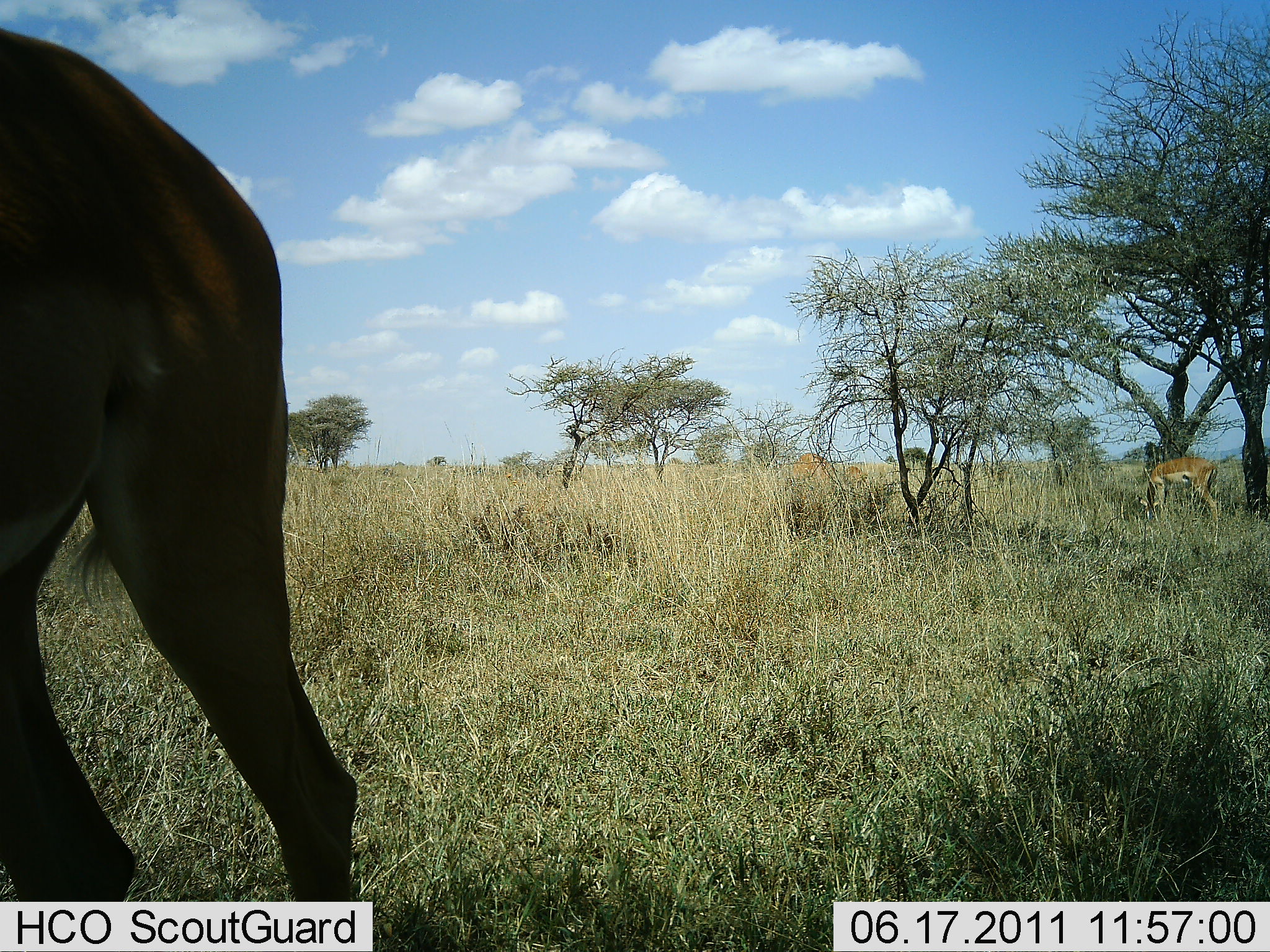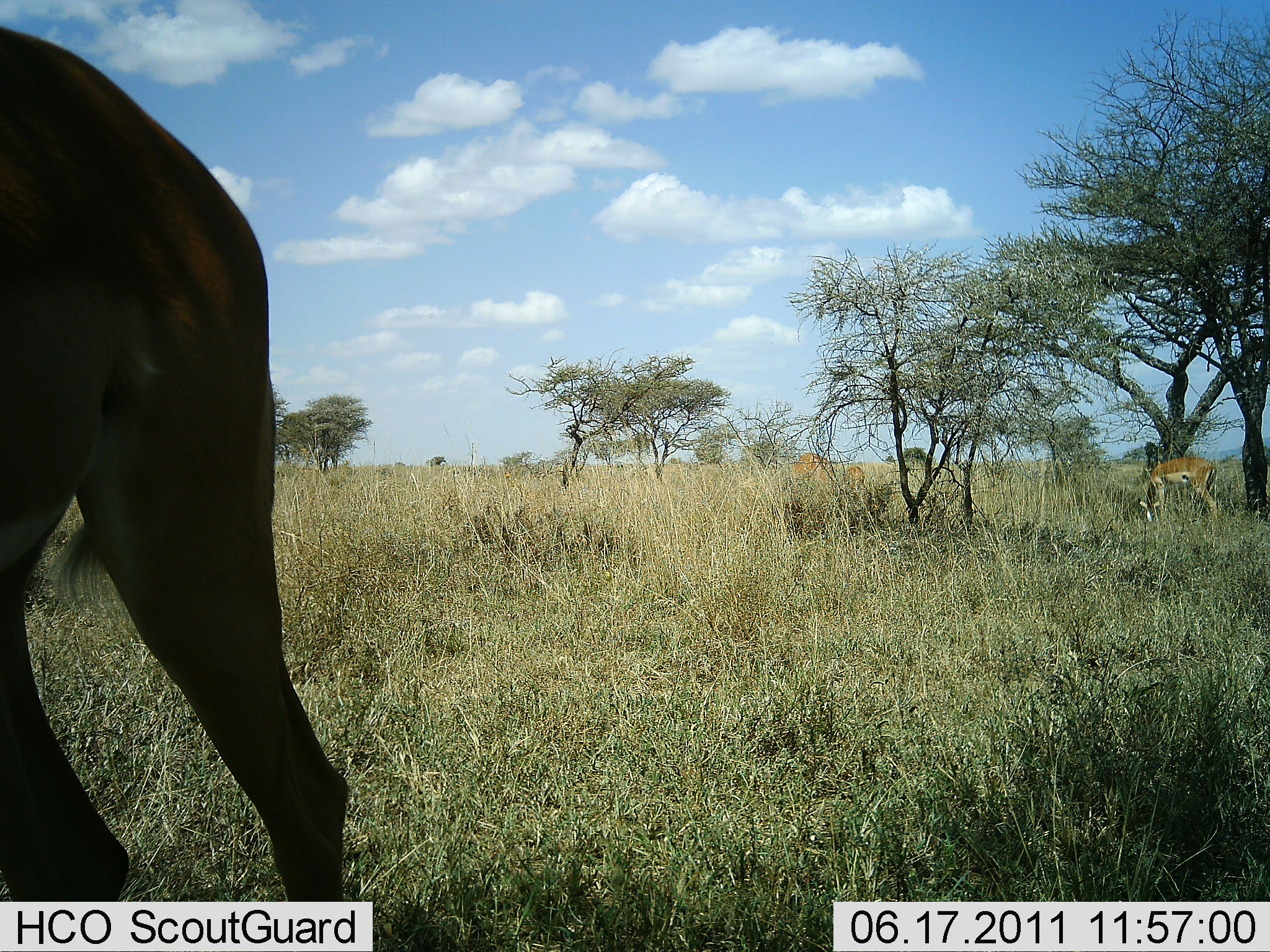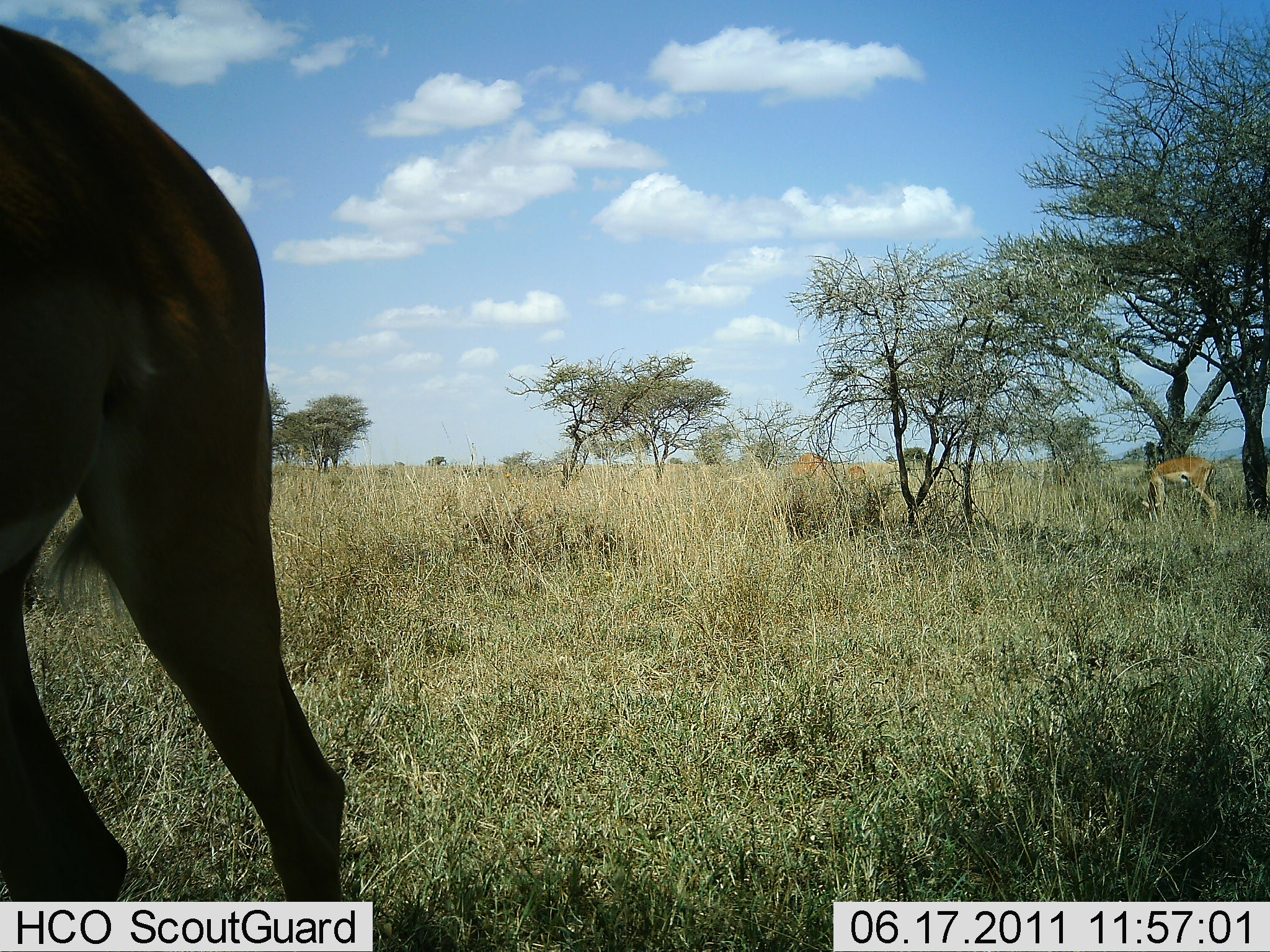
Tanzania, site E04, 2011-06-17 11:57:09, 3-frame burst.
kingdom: Animalia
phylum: Chordata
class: Mammalia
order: Artiodactyla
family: Bovidae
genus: Nanger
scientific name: Nanger granti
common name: grant's gazelle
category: gazellegrants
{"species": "gazellegrants (grant's gazelle) (Nanger granti)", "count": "2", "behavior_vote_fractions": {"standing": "42%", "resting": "8%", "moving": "8%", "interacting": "0%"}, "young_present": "0%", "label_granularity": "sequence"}